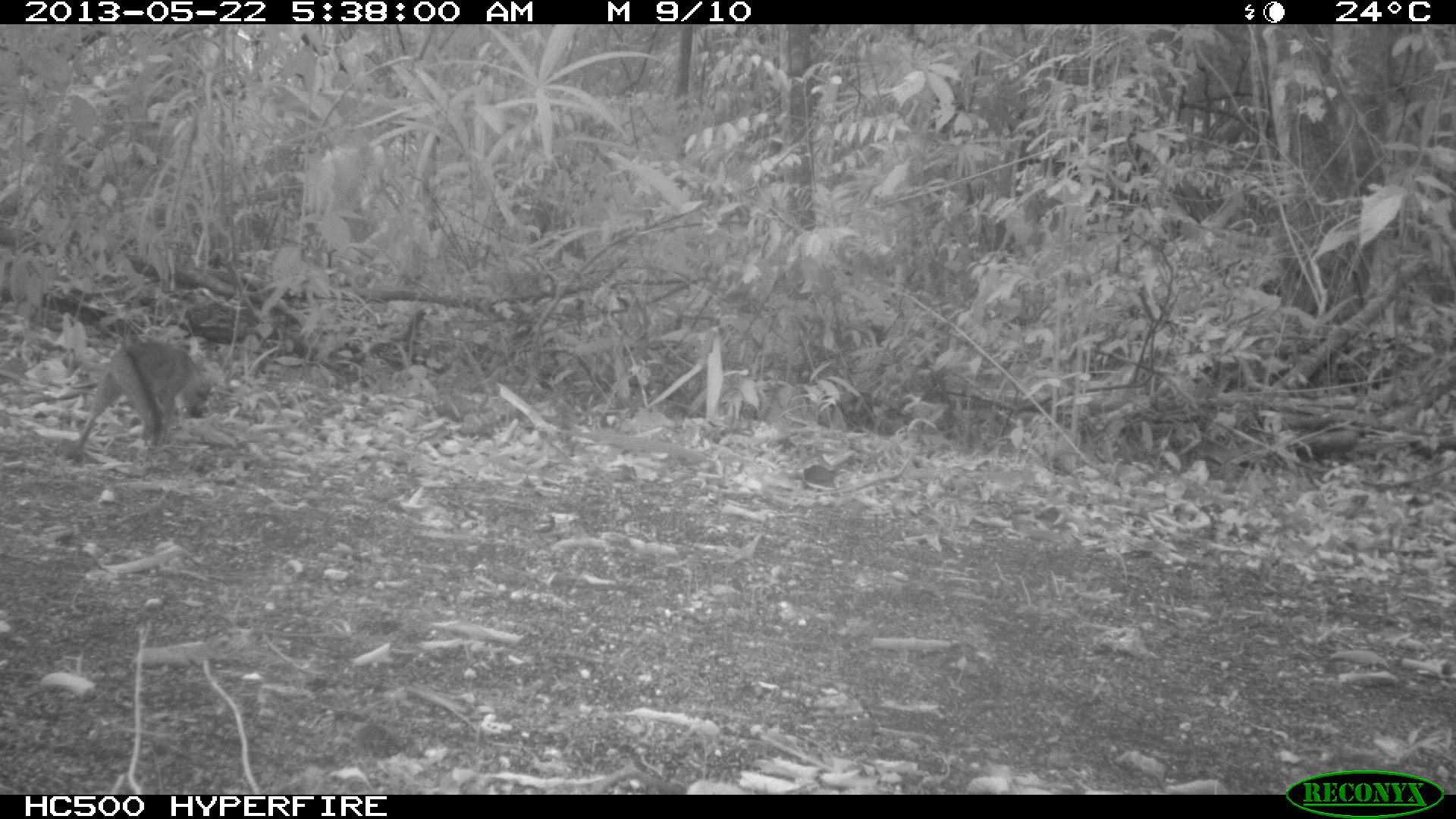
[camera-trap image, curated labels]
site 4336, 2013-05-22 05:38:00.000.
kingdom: Animalia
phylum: Chordata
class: Mammalia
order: Carnivora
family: Canidae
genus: Urocyon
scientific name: Urocyon cinereoargenteus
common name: gray fox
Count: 1.